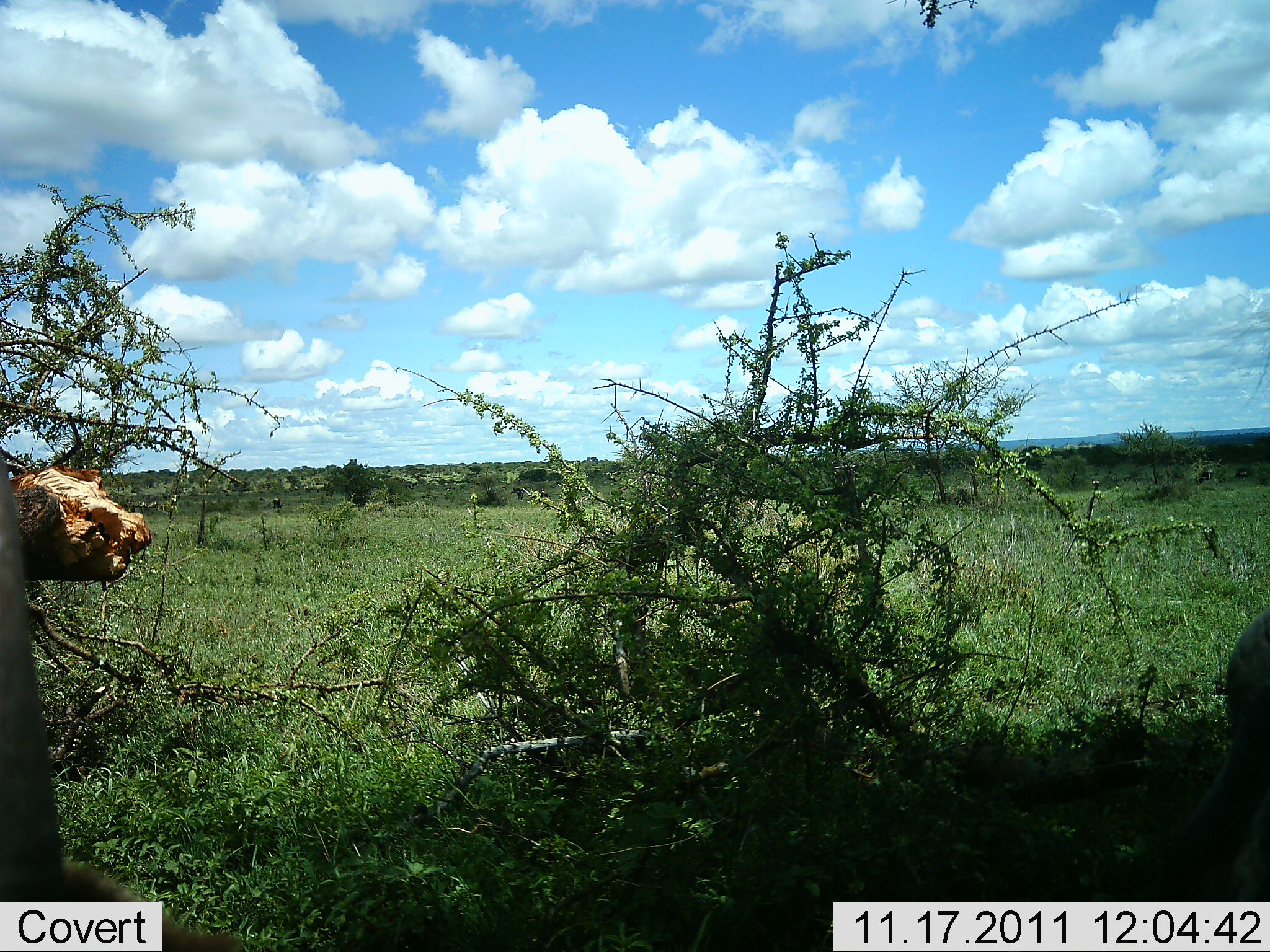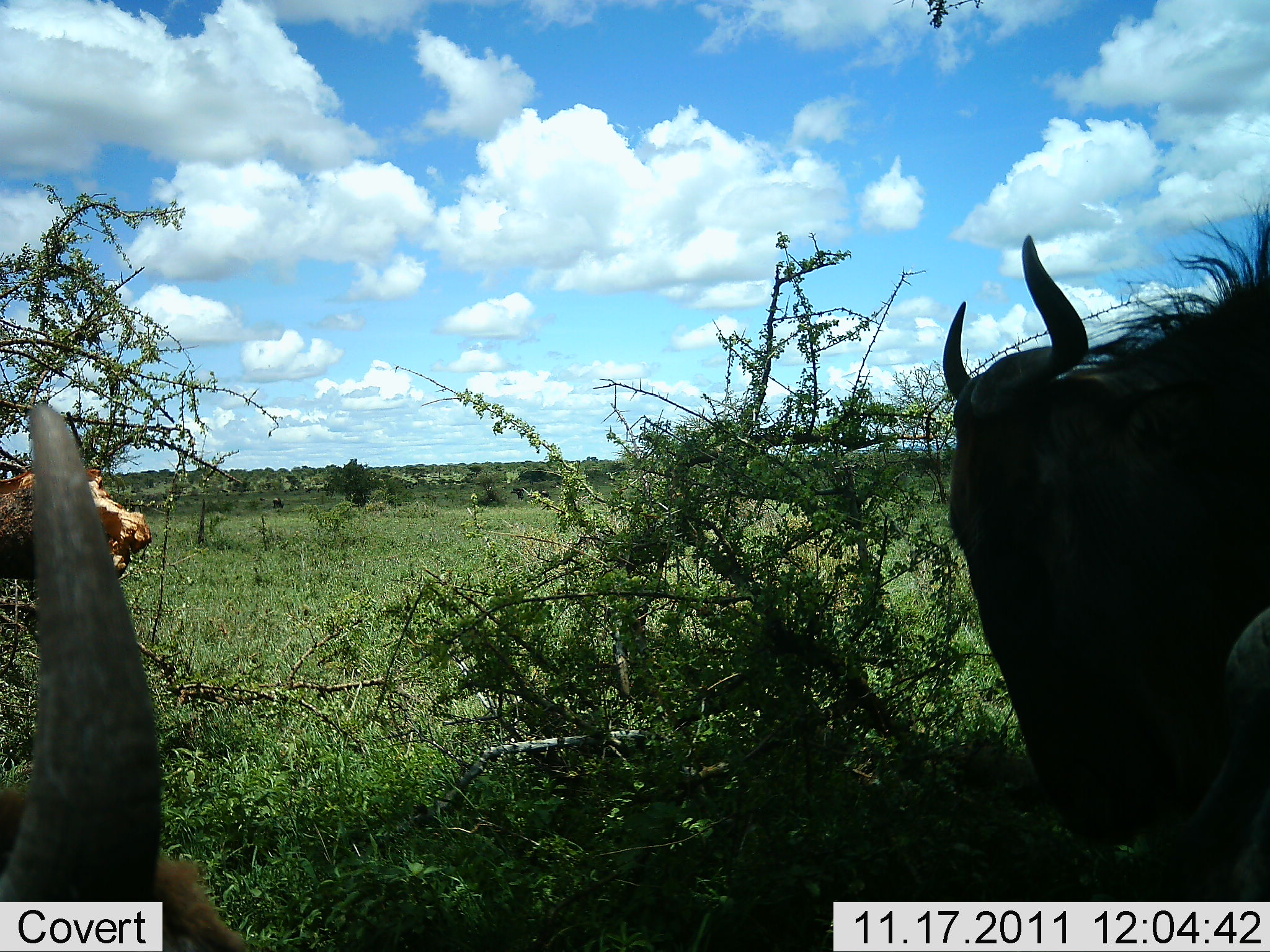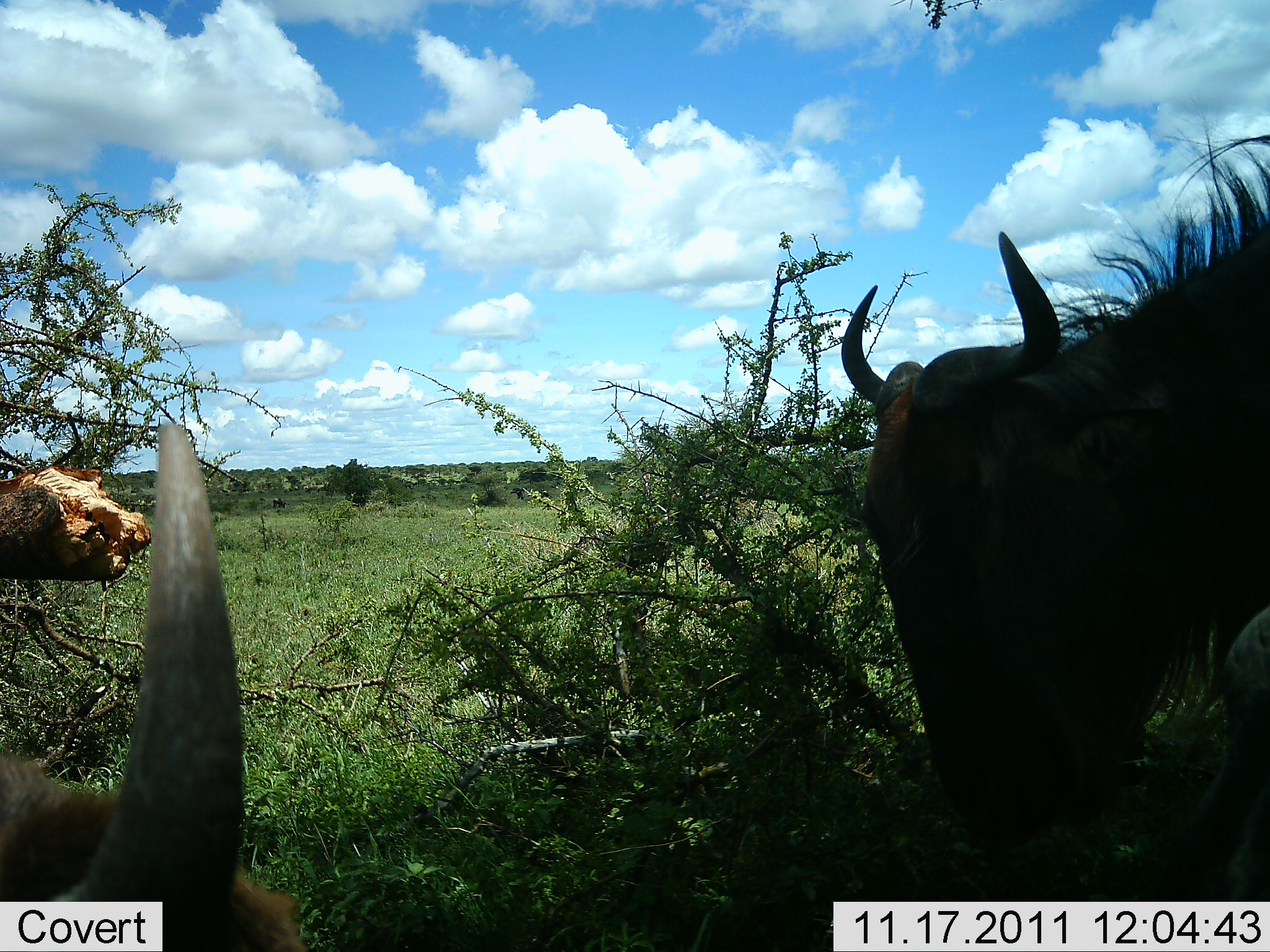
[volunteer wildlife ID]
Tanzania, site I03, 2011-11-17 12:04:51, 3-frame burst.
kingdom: Animalia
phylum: Chordata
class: Mammalia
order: Artiodactyla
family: Bovidae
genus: Connochaetes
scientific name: Connochaetes taurinus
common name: blue wildebeest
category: wildebeest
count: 2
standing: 33%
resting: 7%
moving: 60%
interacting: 0%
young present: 0%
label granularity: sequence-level